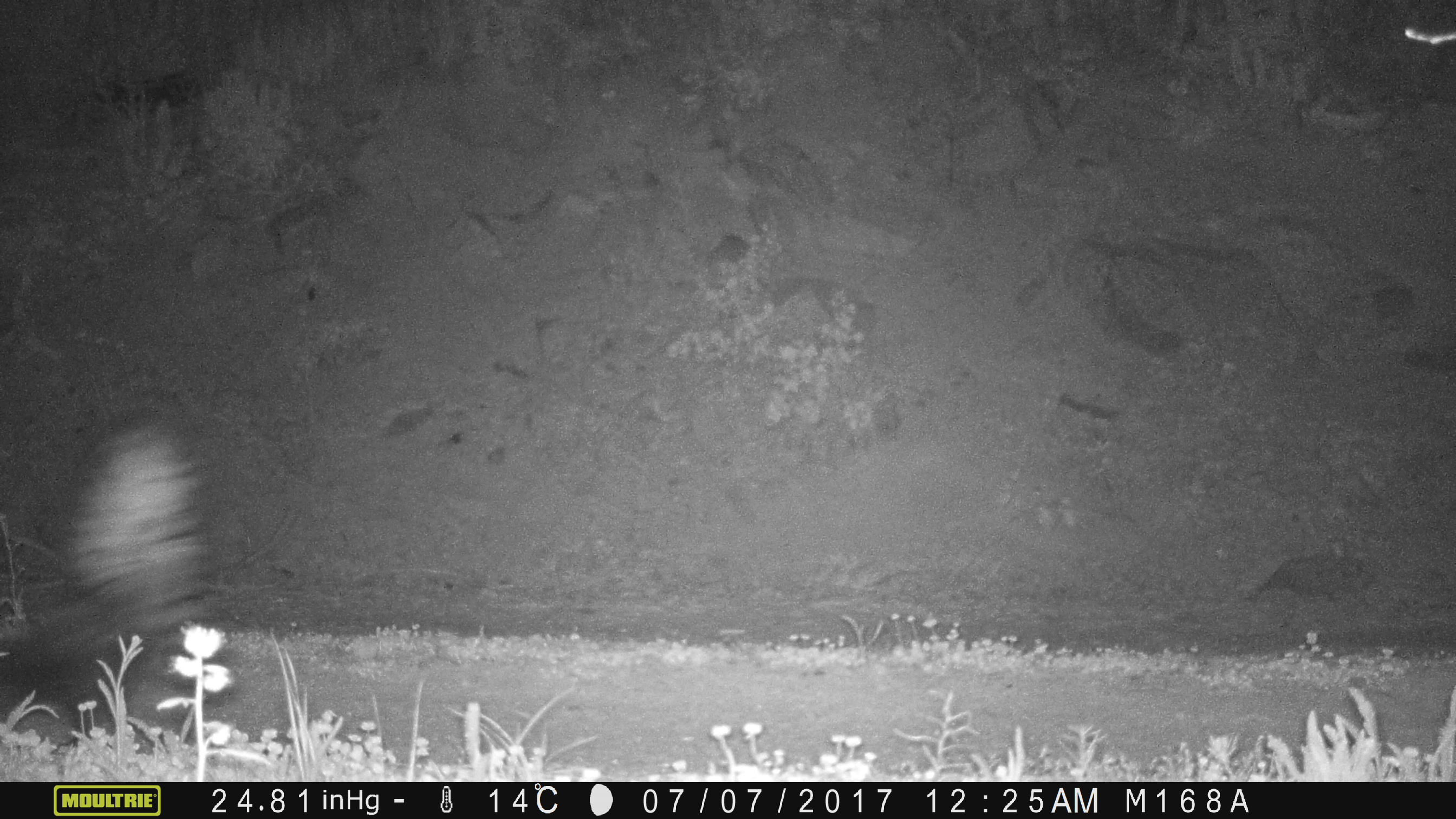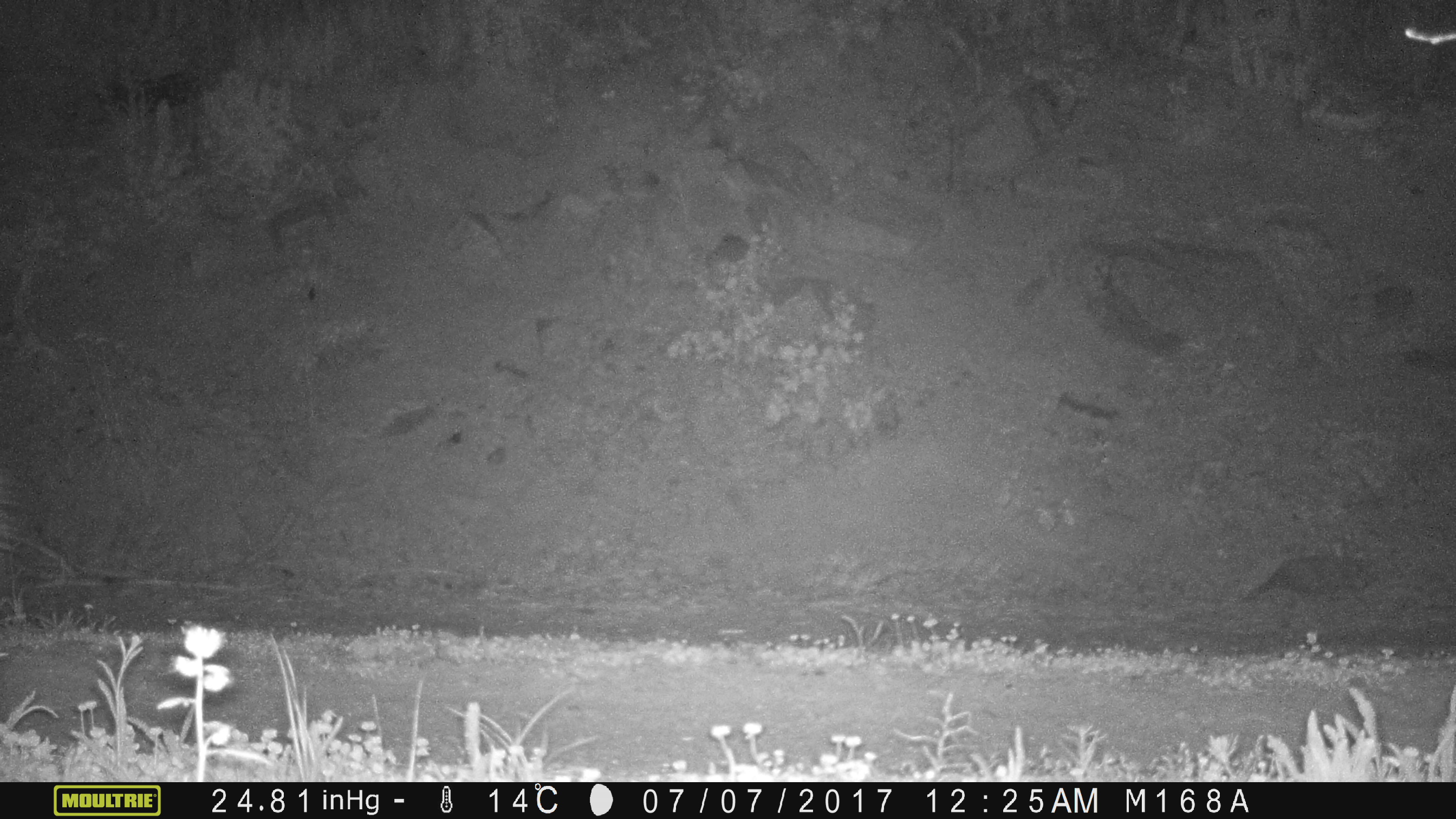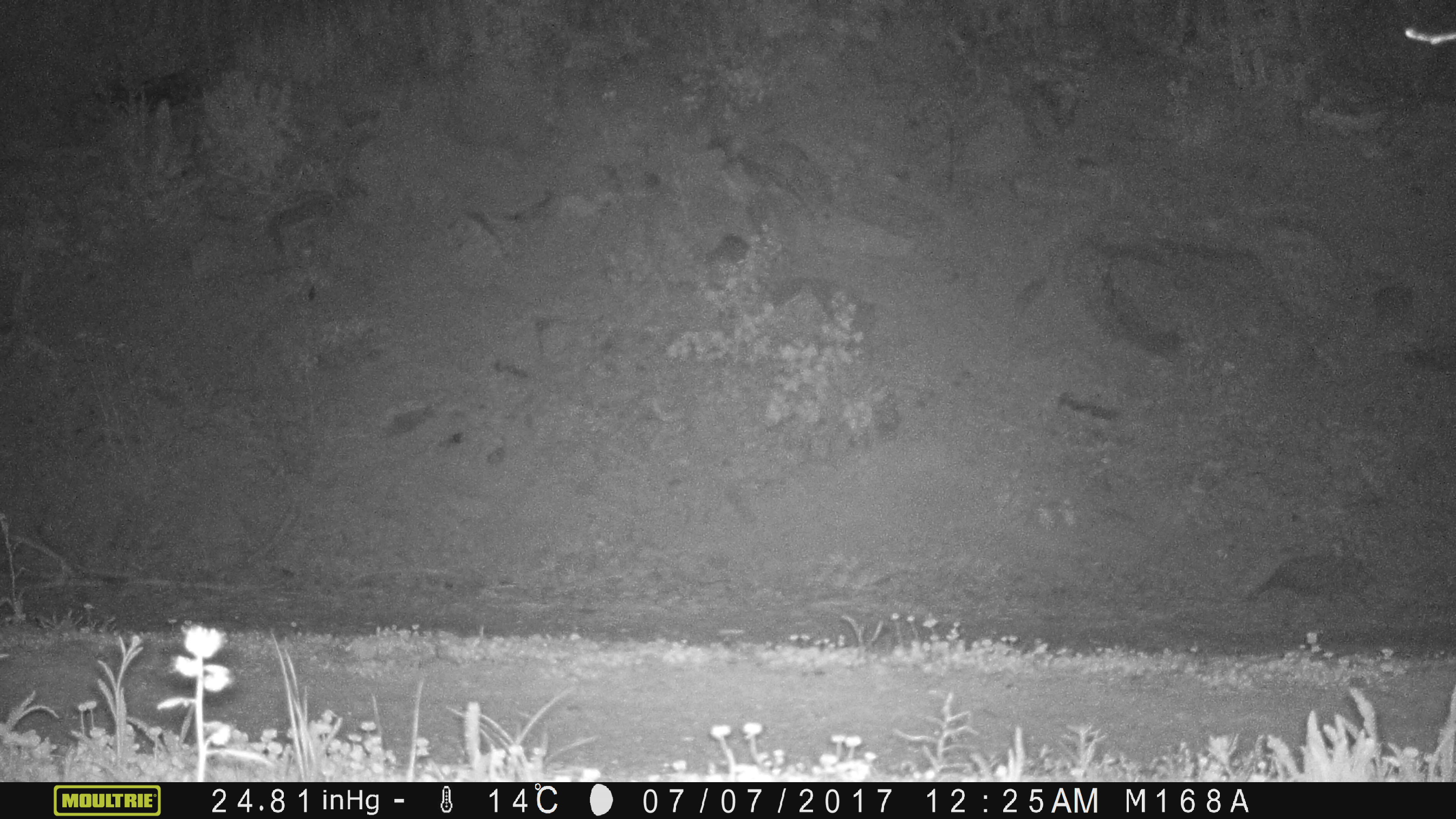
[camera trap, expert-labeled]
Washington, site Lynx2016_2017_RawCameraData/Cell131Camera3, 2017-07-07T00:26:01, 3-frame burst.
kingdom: Animalia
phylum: Chordata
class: Mammalia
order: Carnivora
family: Mephitidae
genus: Mephitis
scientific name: Mephitis mephitis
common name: striped skunk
Mephitis mephitis (striped skunk). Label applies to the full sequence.